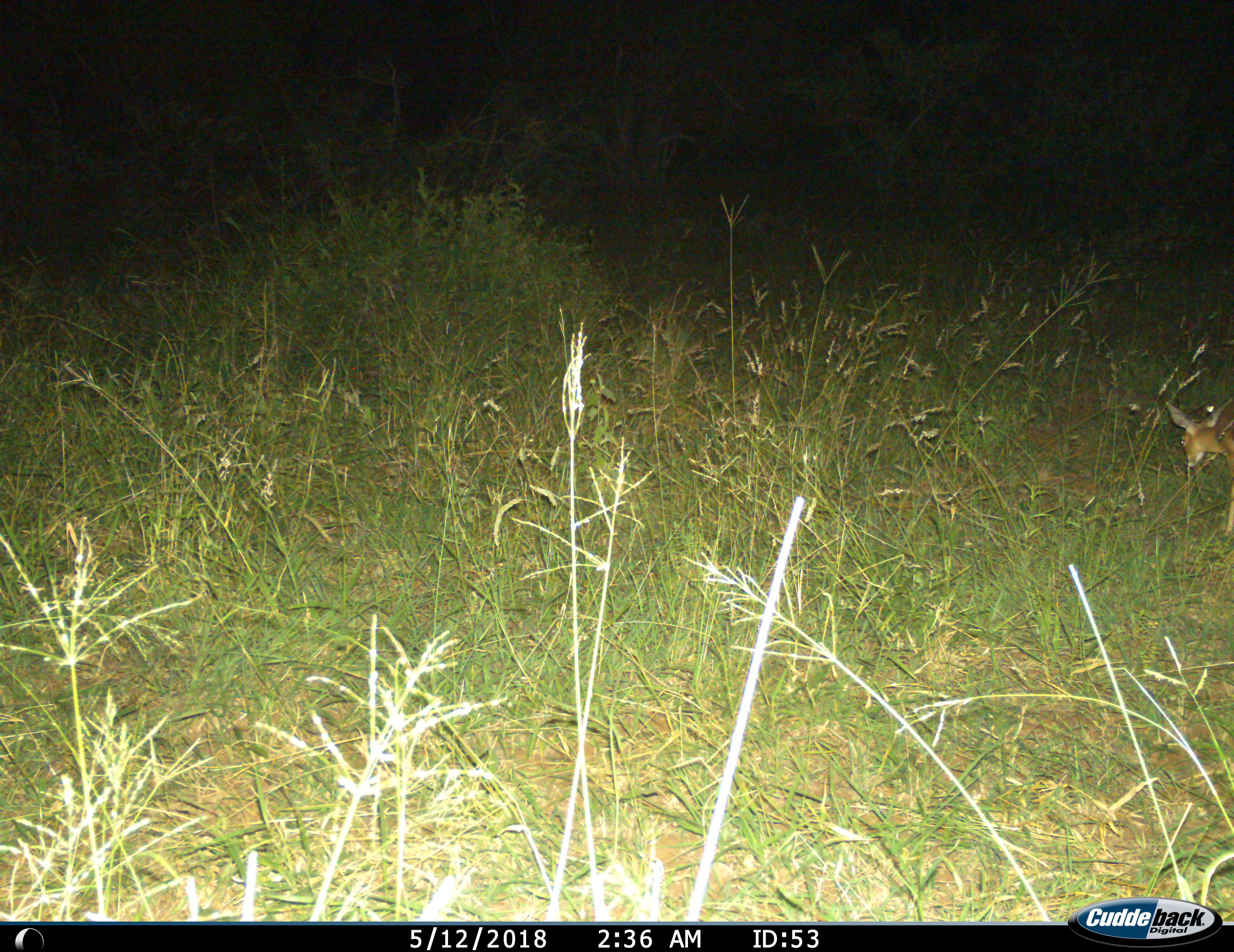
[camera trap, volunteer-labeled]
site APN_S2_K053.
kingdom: Animalia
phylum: Chordata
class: Mammalia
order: Artiodactyla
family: Bovidae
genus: Raphicerus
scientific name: Raphicerus campestris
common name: steenbok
Steenbok (Raphicerus campestris), count 1. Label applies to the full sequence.